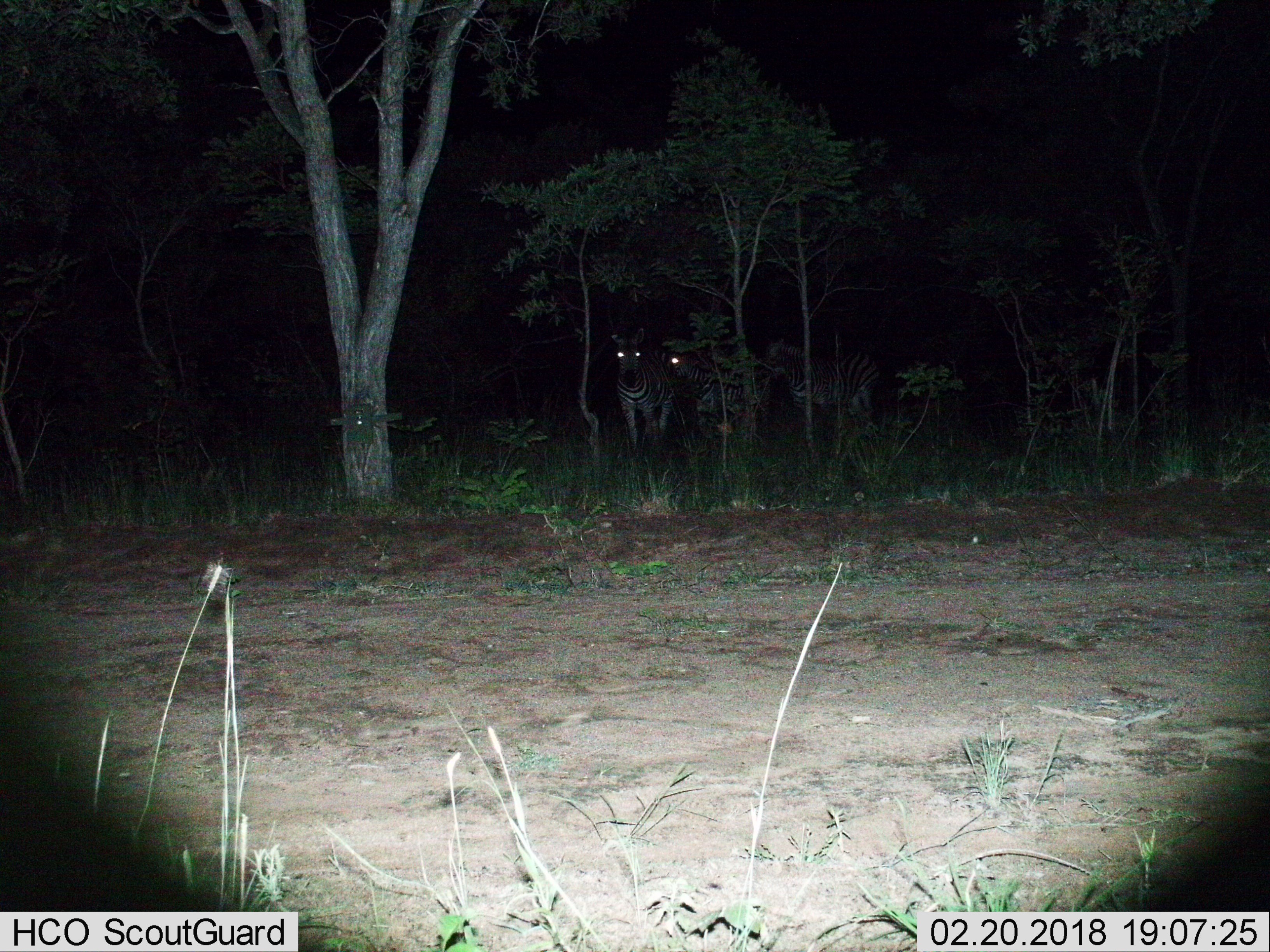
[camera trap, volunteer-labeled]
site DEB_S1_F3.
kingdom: Animalia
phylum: Chordata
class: Mammalia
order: Perissodactyla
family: Equidae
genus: Equus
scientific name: Equus quagga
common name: plains zebra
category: zebraplains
Zebraplains (plains zebra) (Equus quagga), count 3. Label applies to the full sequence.